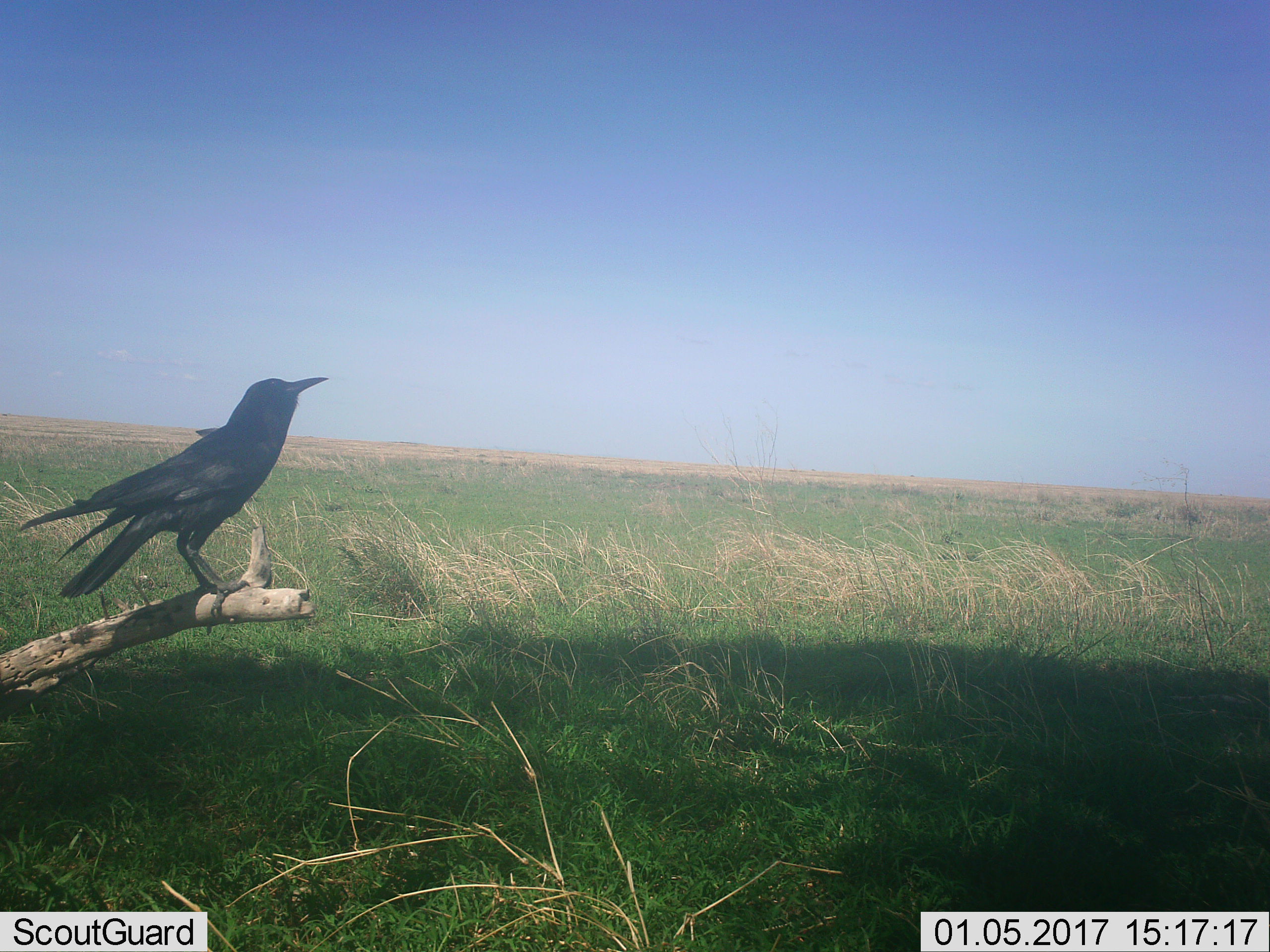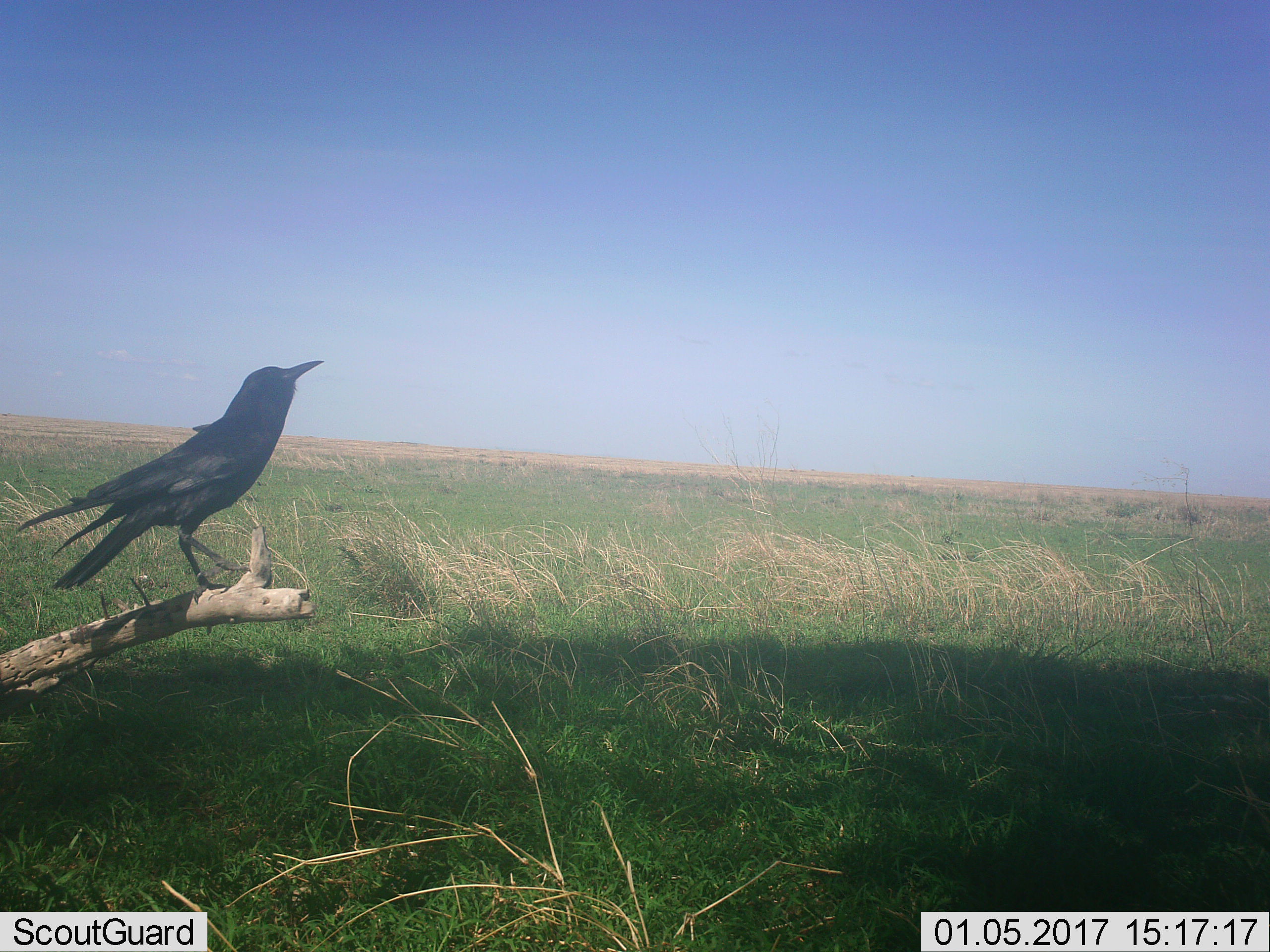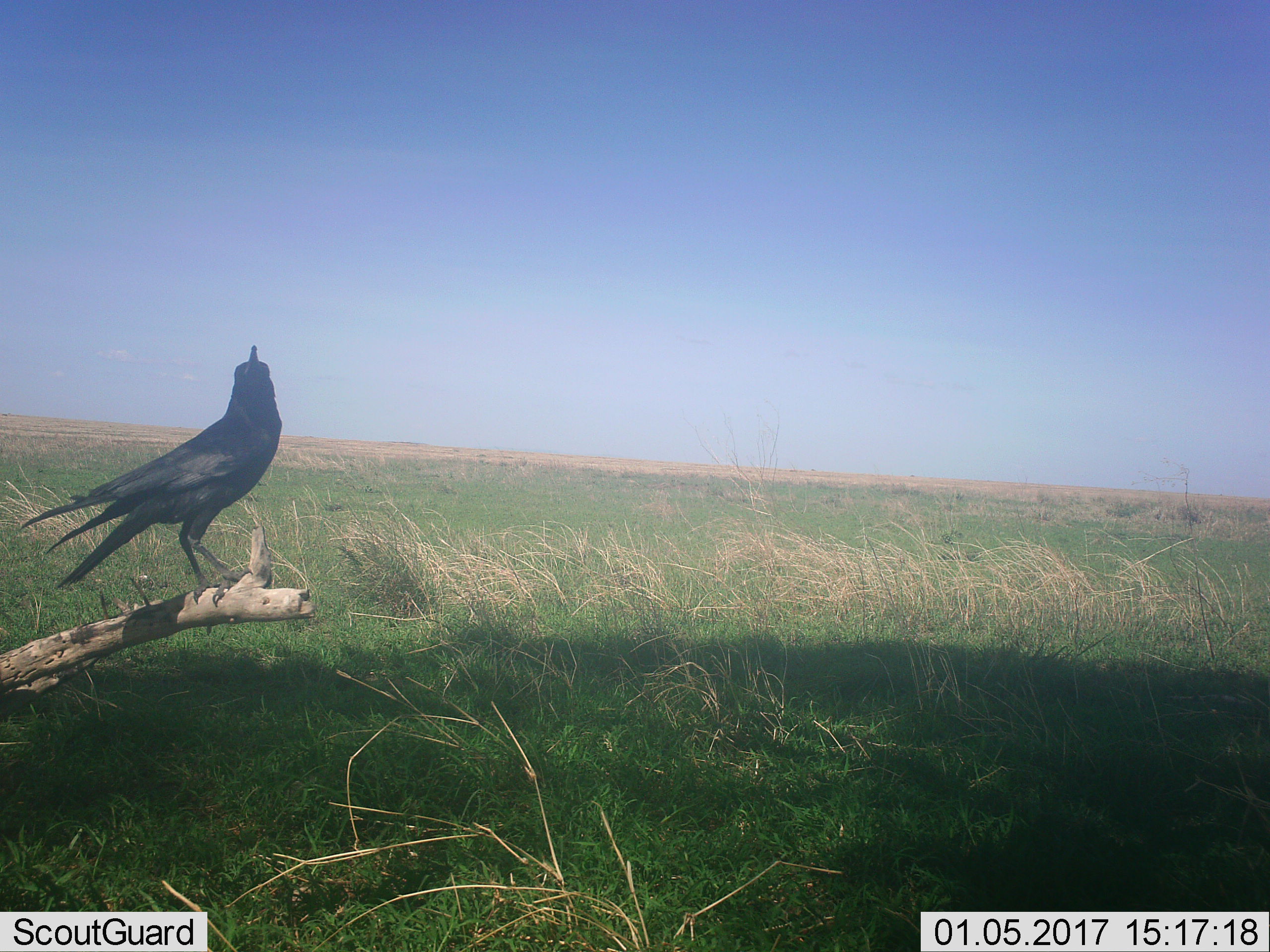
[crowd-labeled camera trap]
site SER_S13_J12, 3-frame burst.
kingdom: Animalia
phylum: Chordata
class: Aves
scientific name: Aves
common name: bird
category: birdother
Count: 1.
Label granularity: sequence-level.